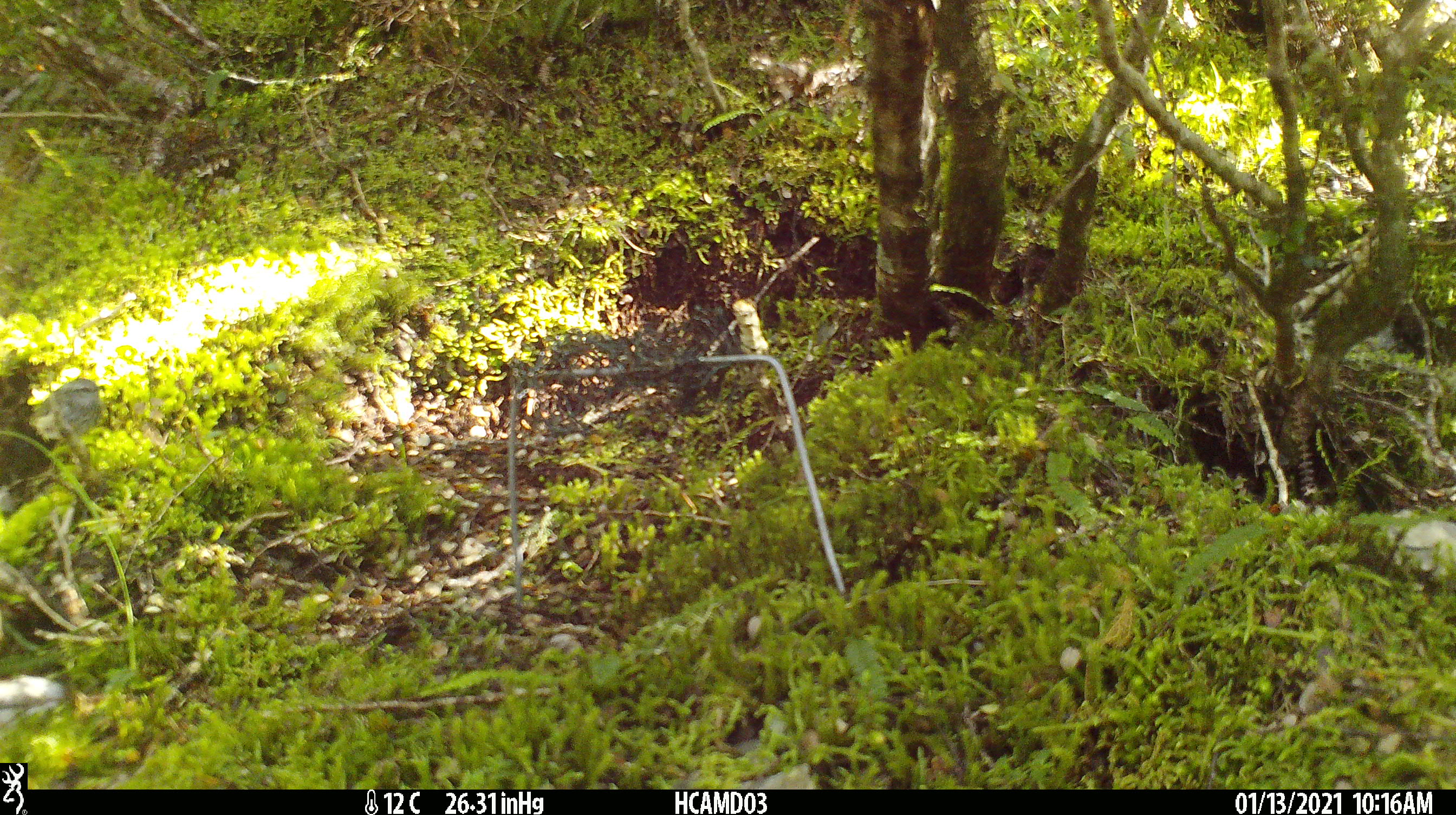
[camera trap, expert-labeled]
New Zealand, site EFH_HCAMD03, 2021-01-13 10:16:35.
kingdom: Animalia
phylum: Chordata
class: Aves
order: Passeriformes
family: Acanthisittidae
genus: Acanthisitta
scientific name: Acanthisitta chloris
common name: rifleman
Rifleman (Acanthisitta chloris).